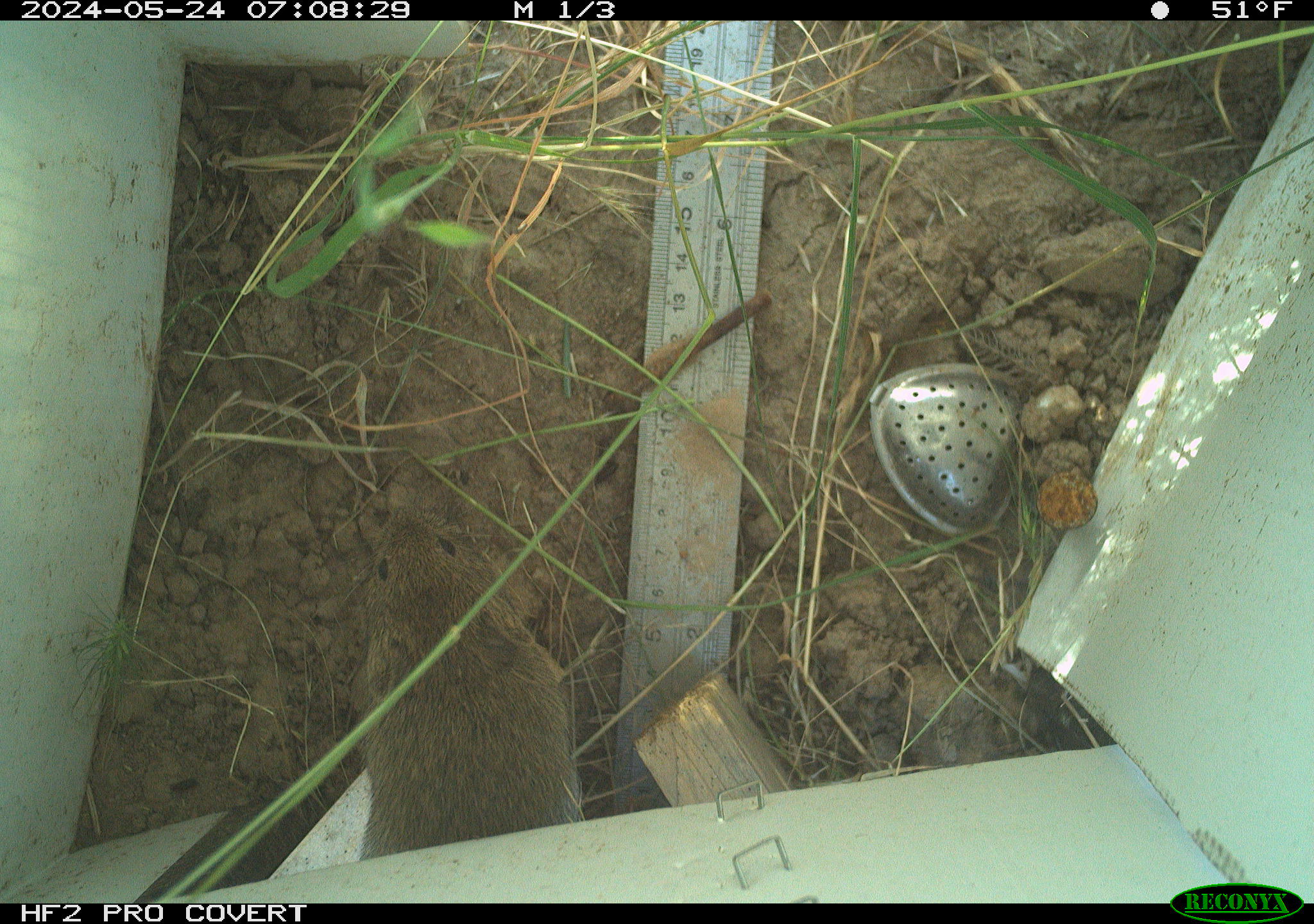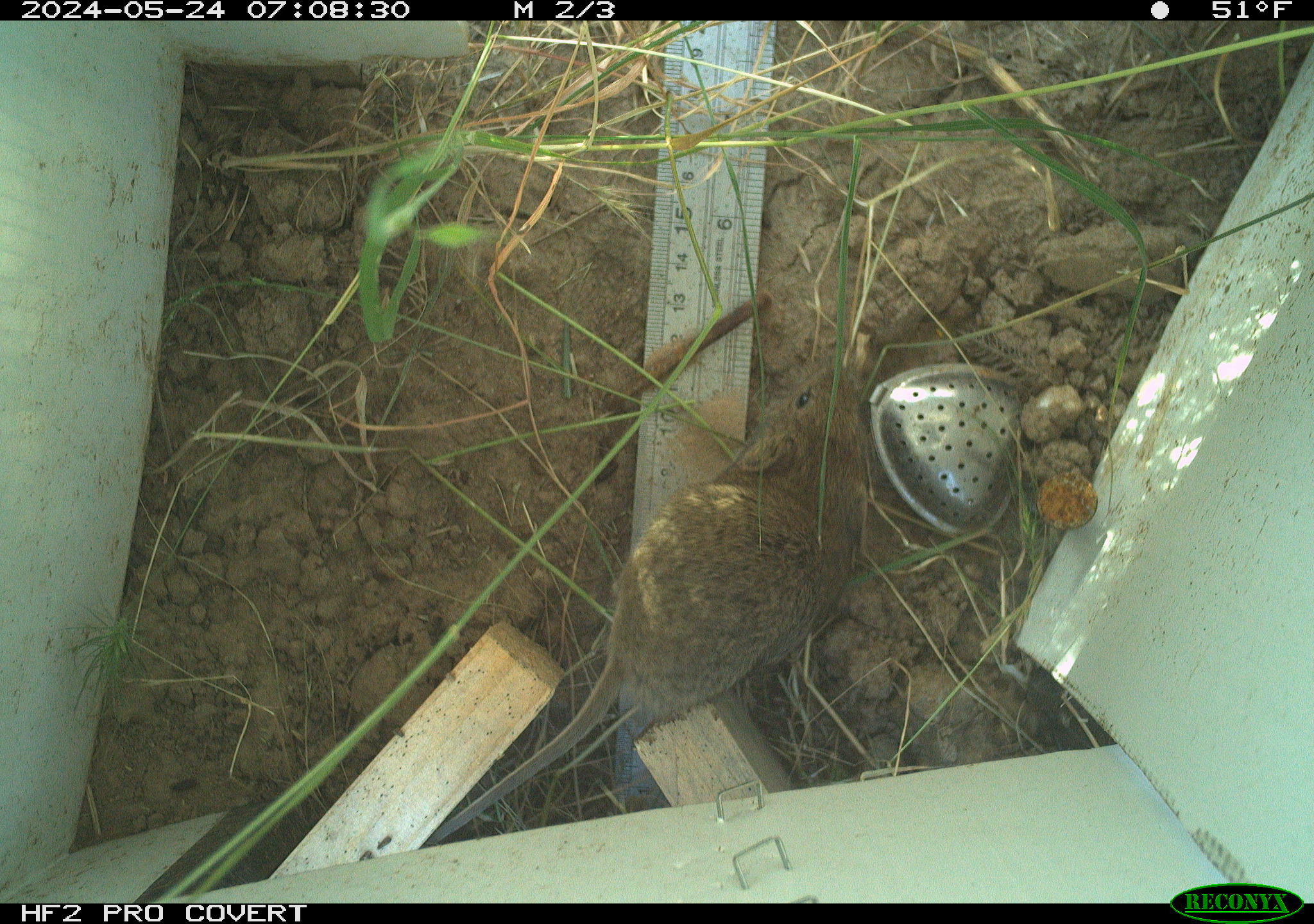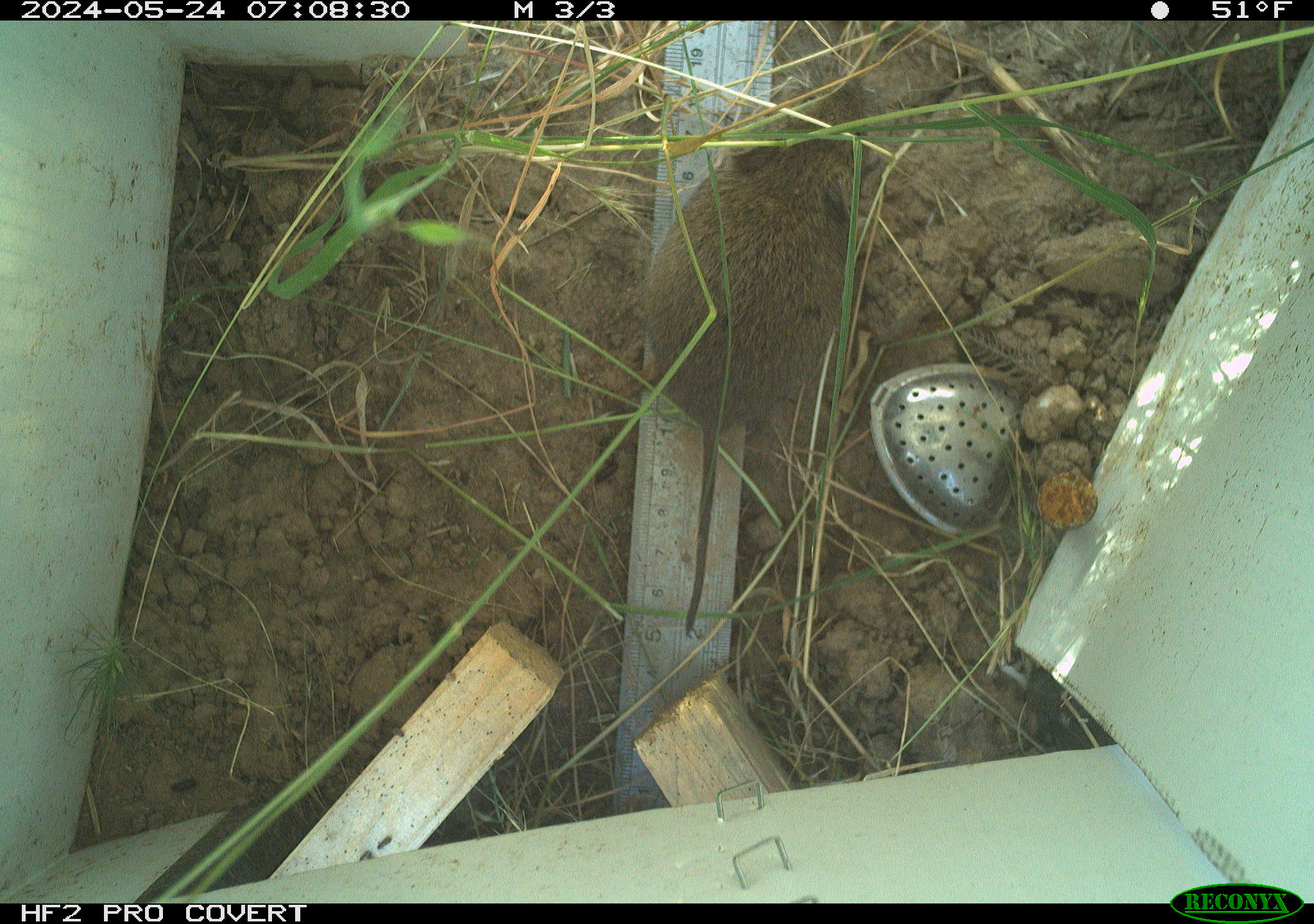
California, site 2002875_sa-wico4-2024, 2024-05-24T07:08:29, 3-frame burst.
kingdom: Animalia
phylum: Chordata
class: Mammalia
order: Rodentia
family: Cricetidae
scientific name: Arvicolinae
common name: voles, lemmings, and muskrats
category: arvicolinae subfamily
Arvicolinae subfamily (voles, lemmings, and muskrats) (Arvicolinae).